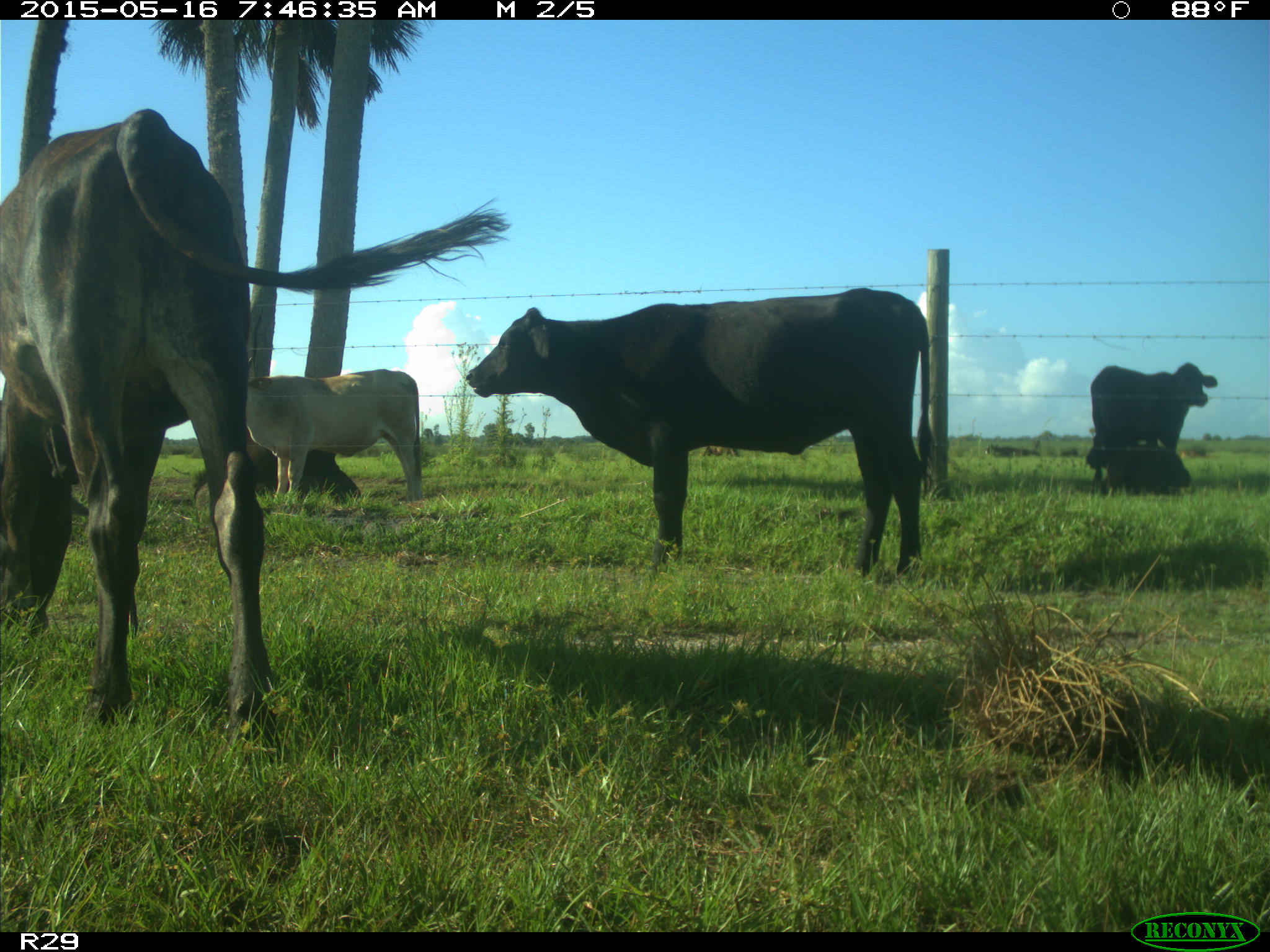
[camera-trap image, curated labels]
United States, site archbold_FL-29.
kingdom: Animalia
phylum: Chordata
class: Mammalia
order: Artiodactyla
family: Bovidae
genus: Bos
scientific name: Bos taurus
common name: domestic cow